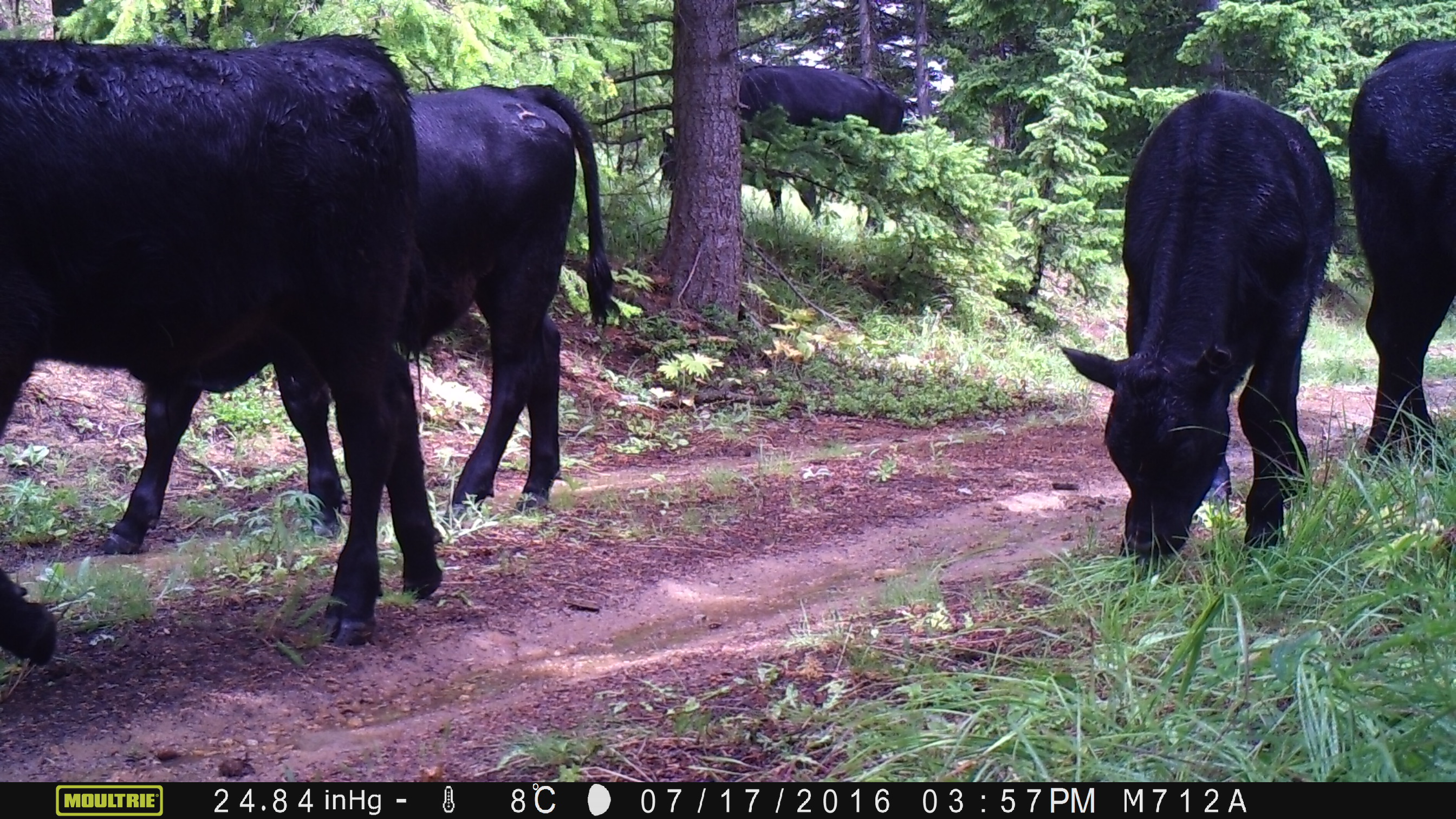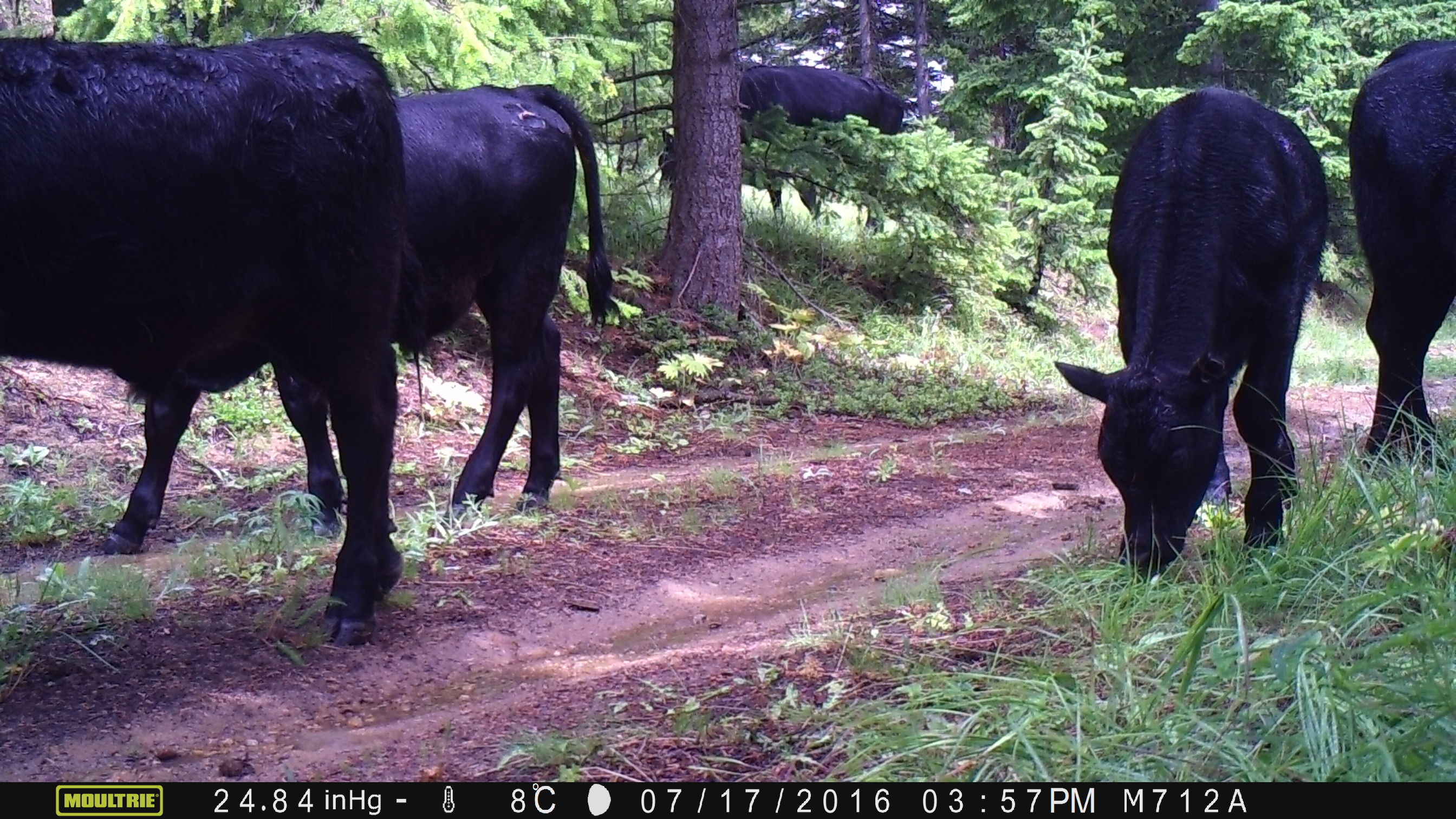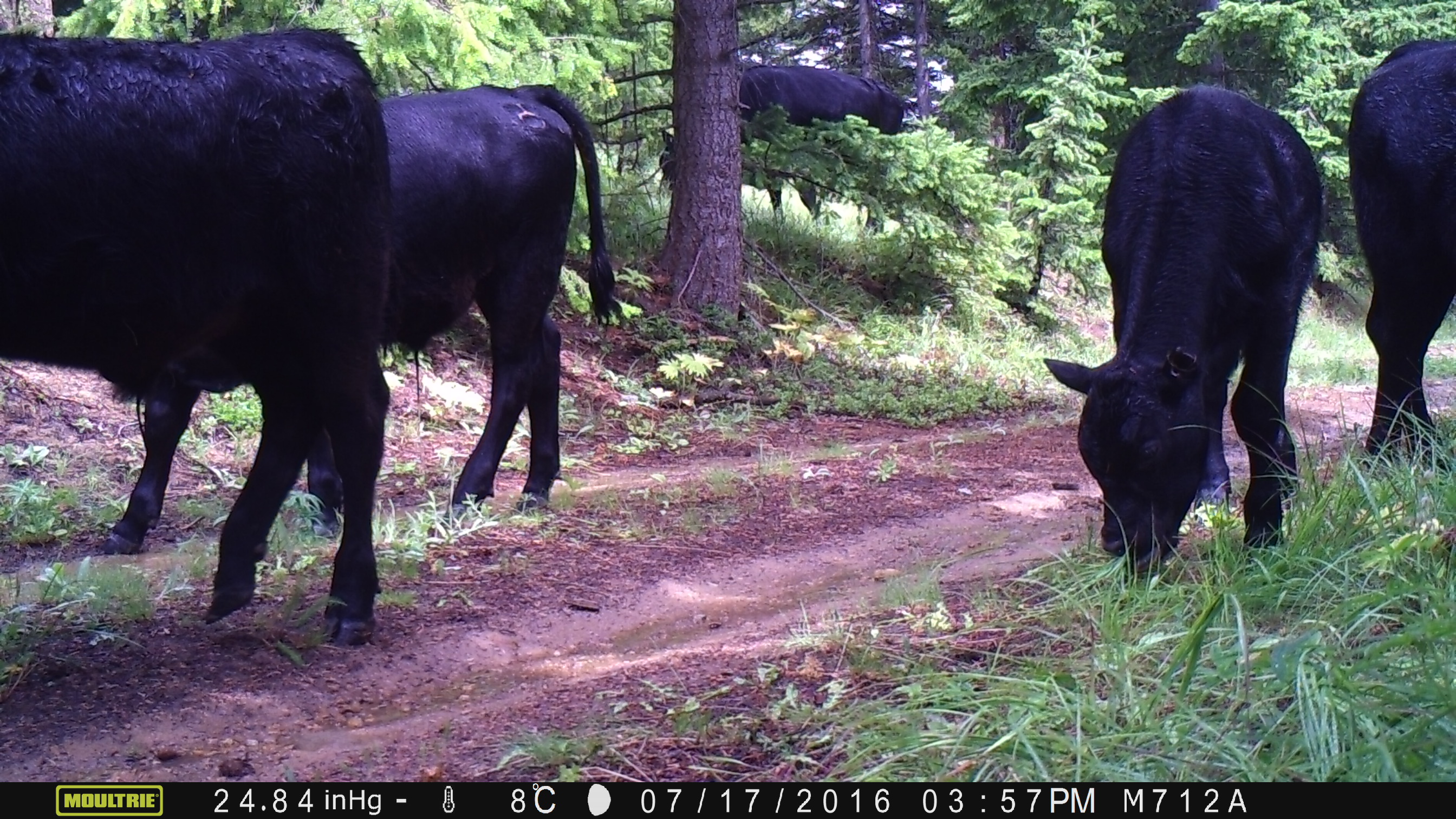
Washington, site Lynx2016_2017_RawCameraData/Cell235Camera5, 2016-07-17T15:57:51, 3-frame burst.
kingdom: Animalia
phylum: Chordata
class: Mammalia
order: Artiodactyla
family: Bovidae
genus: Bos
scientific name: Bos taurus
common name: domestic cattle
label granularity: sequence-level